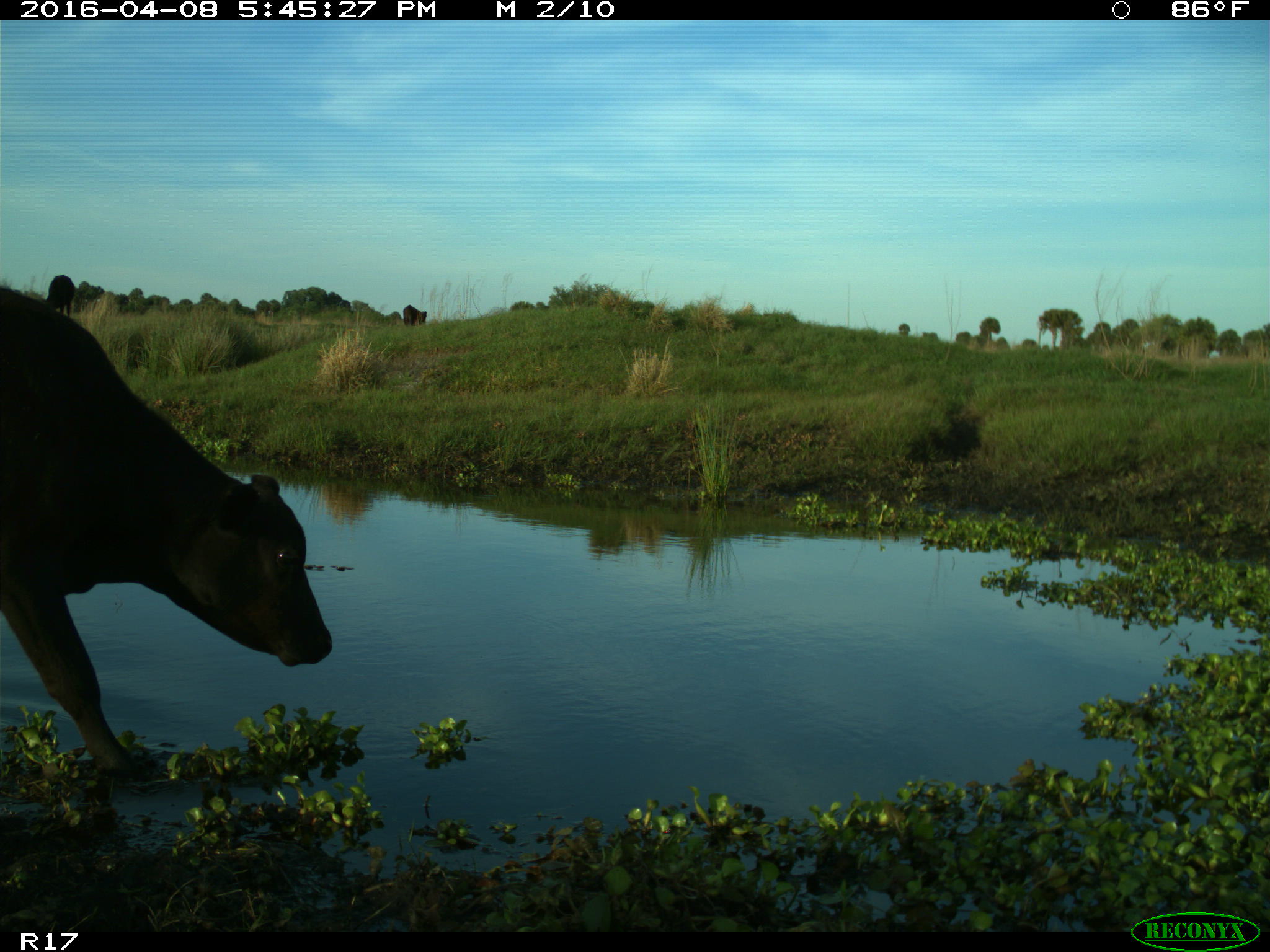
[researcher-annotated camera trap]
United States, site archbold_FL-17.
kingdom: Animalia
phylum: Chordata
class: Mammalia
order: Artiodactyla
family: Bovidae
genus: Bos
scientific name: Bos taurus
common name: domestic cow